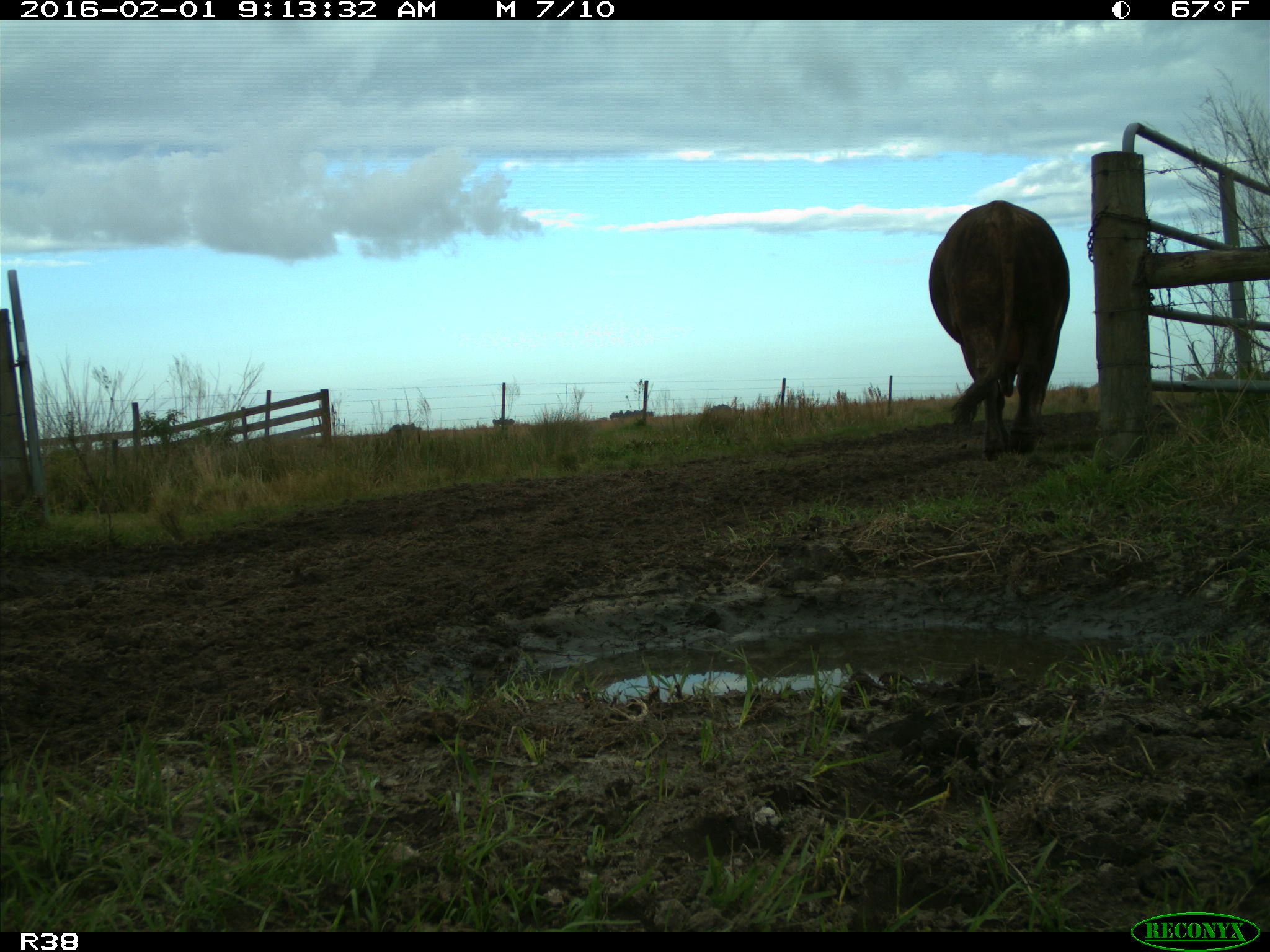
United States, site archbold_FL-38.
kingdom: Animalia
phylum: Chordata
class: Mammalia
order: Artiodactyla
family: Bovidae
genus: Bos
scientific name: Bos taurus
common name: domestic cow